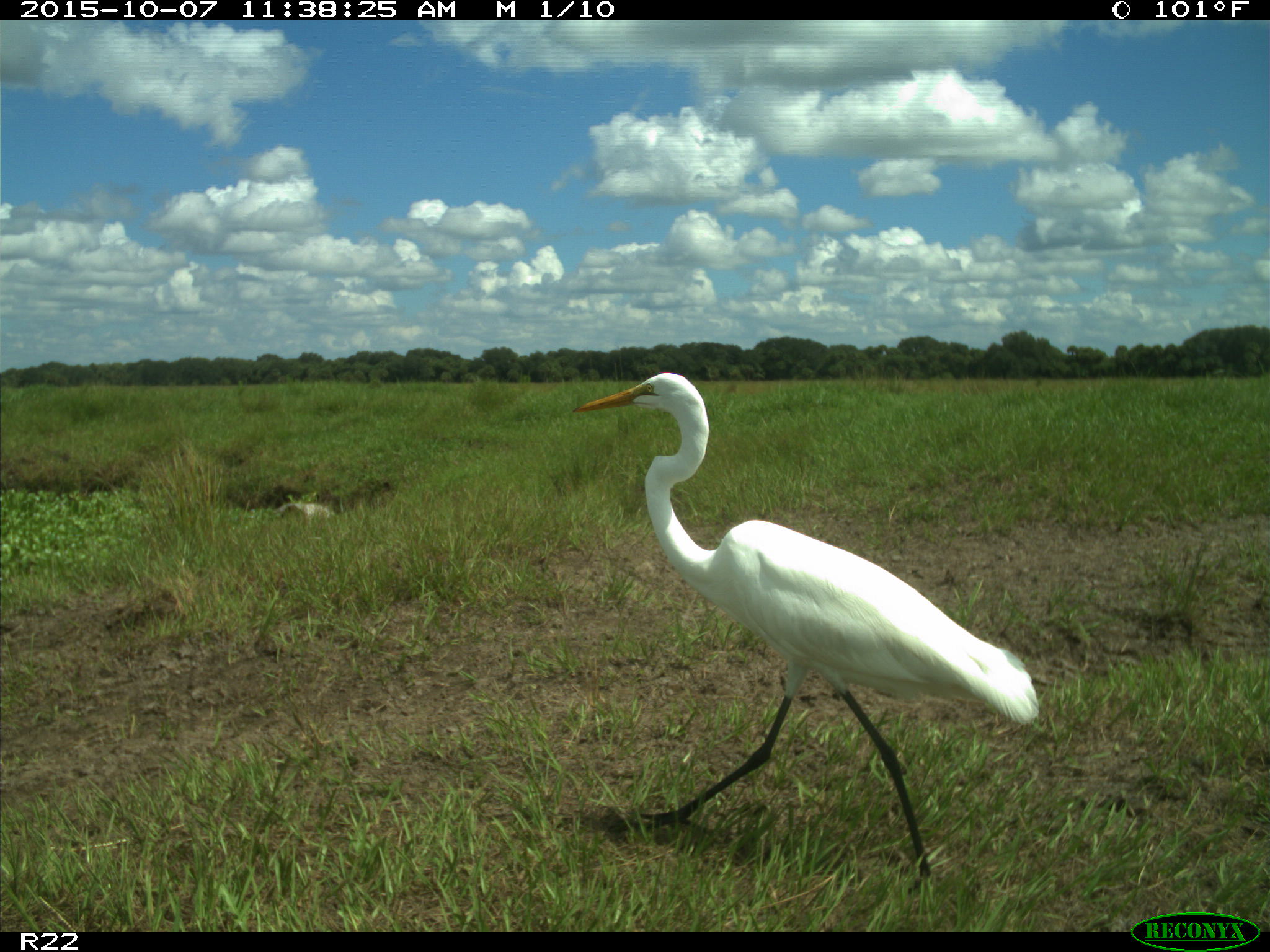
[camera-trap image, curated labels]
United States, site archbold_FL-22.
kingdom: Animalia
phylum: Chordata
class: Aves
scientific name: Aves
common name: birds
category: unidentified bird